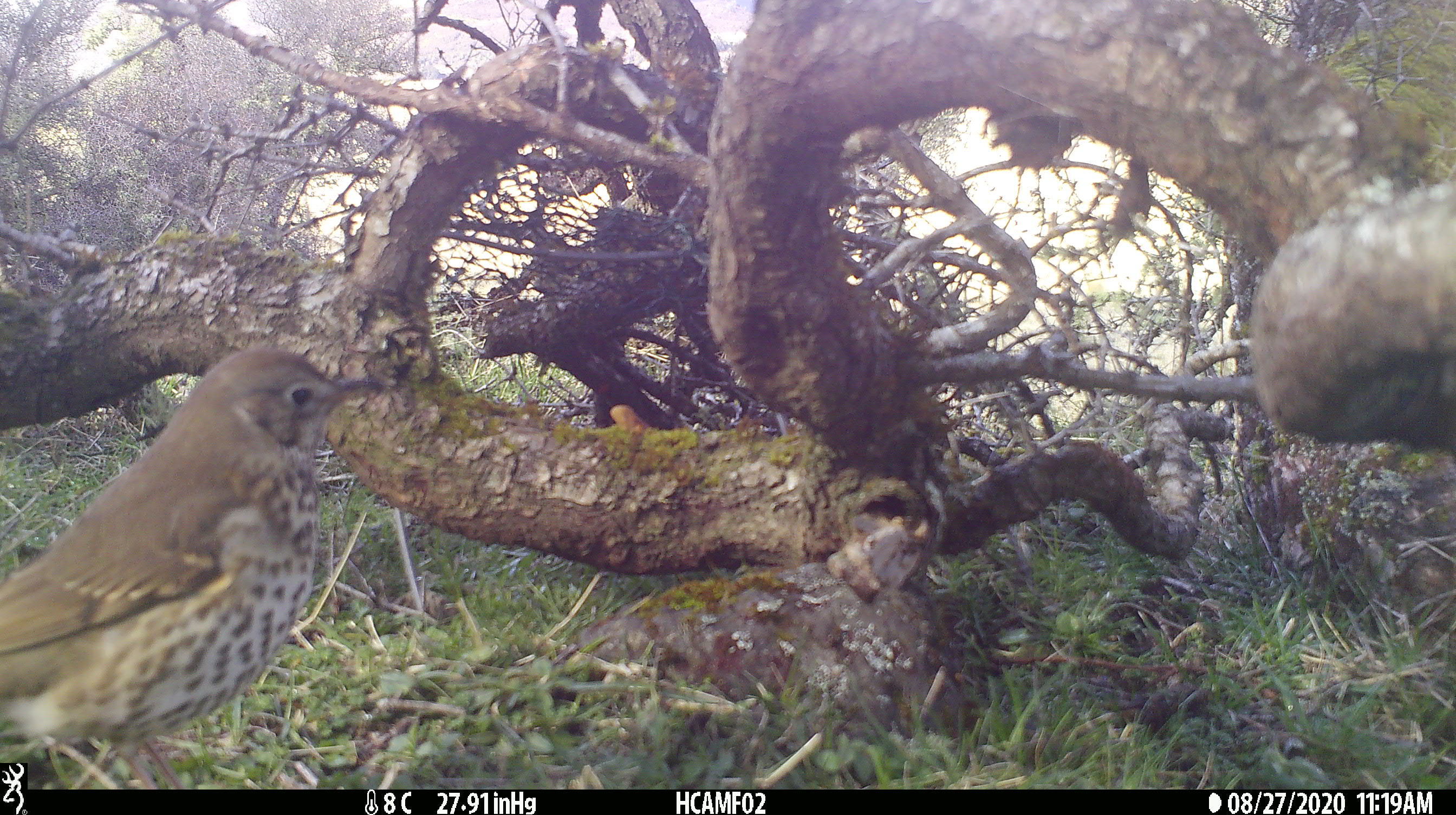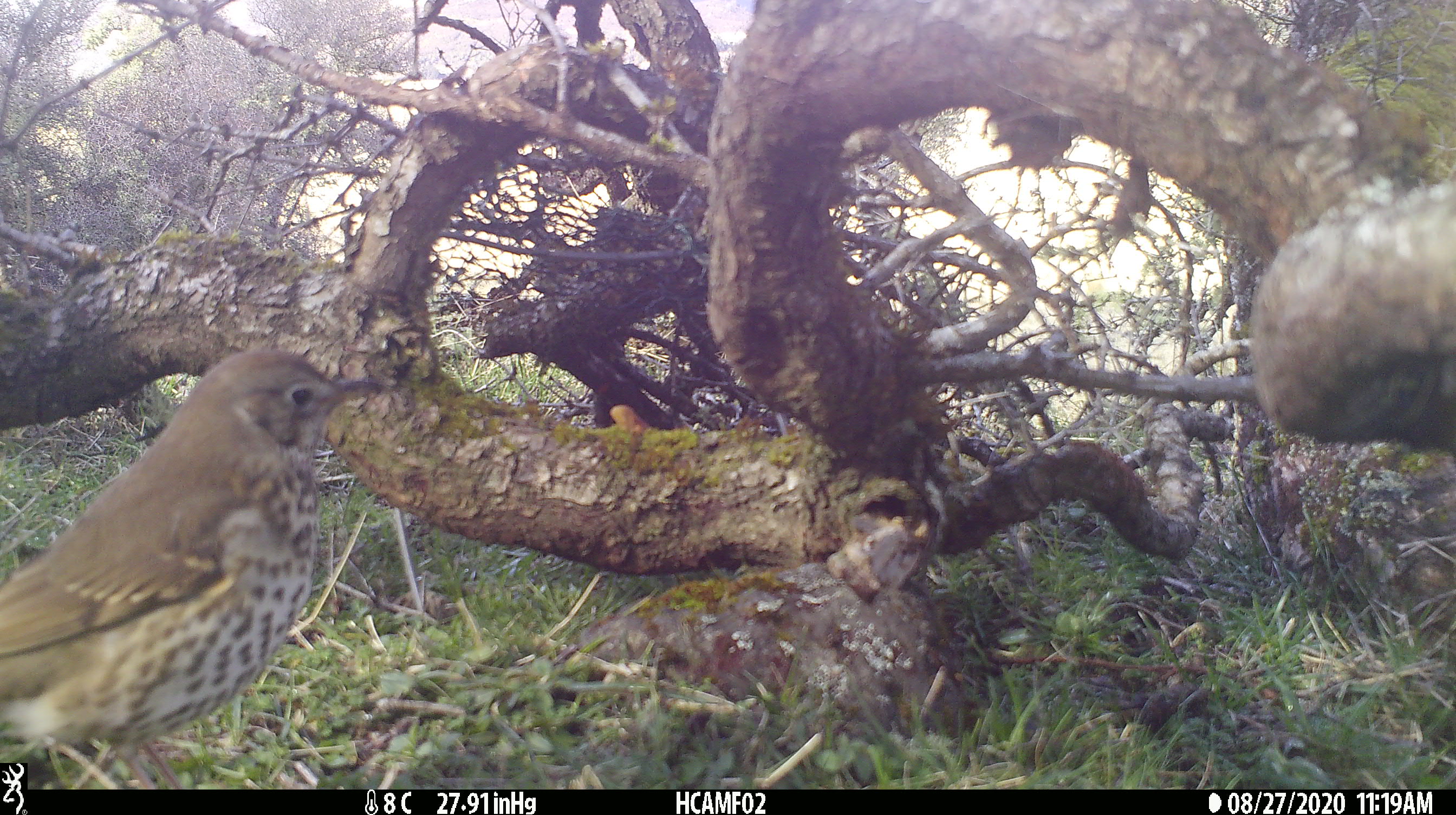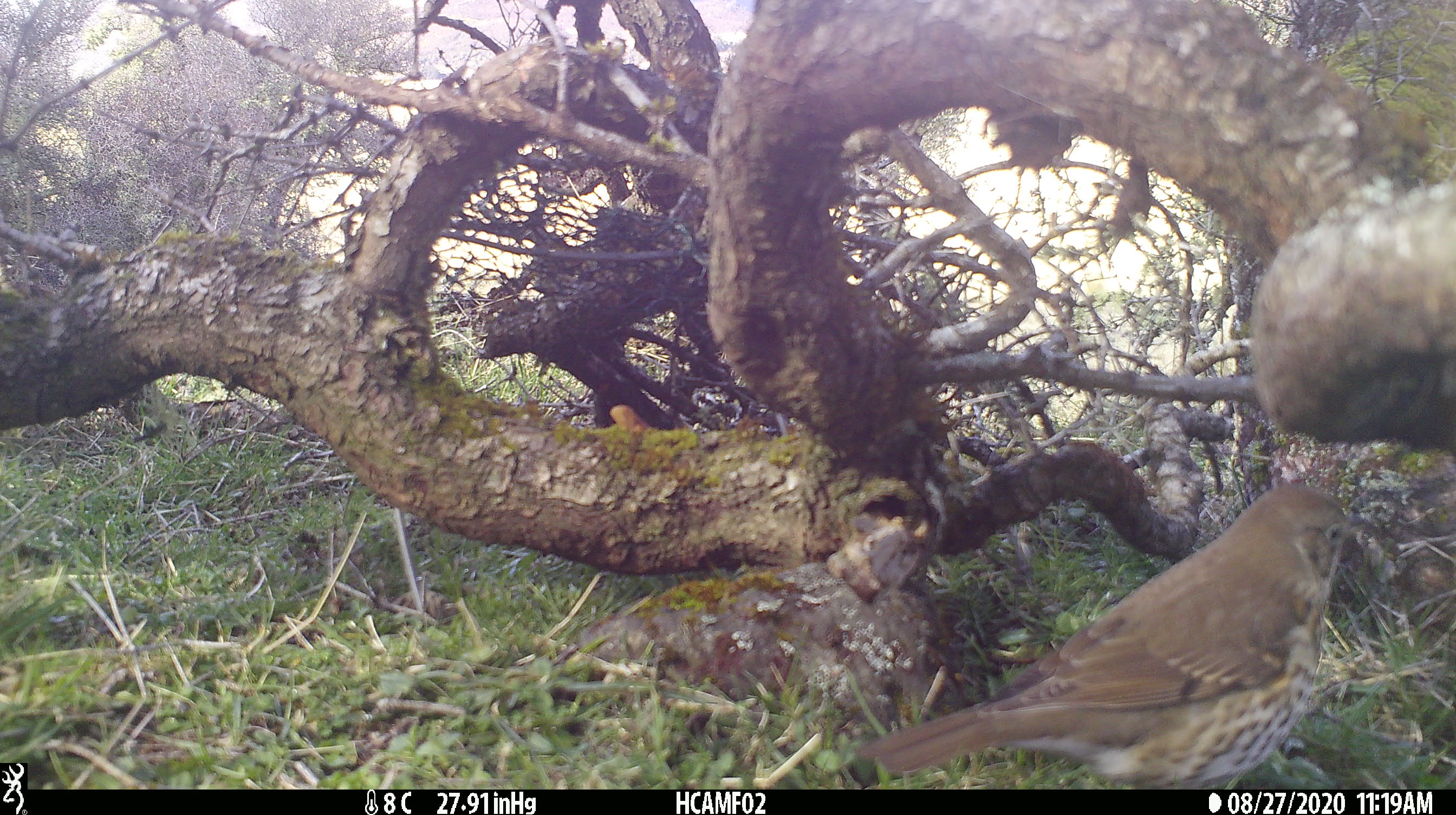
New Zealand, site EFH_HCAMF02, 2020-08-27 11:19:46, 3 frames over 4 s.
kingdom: Animalia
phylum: Chordata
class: Aves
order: Passeriformes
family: Turdidae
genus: Turdus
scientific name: Turdus philomelos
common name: song thrush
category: thrush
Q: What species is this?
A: Thrush (song thrush) (Turdus philomelos).